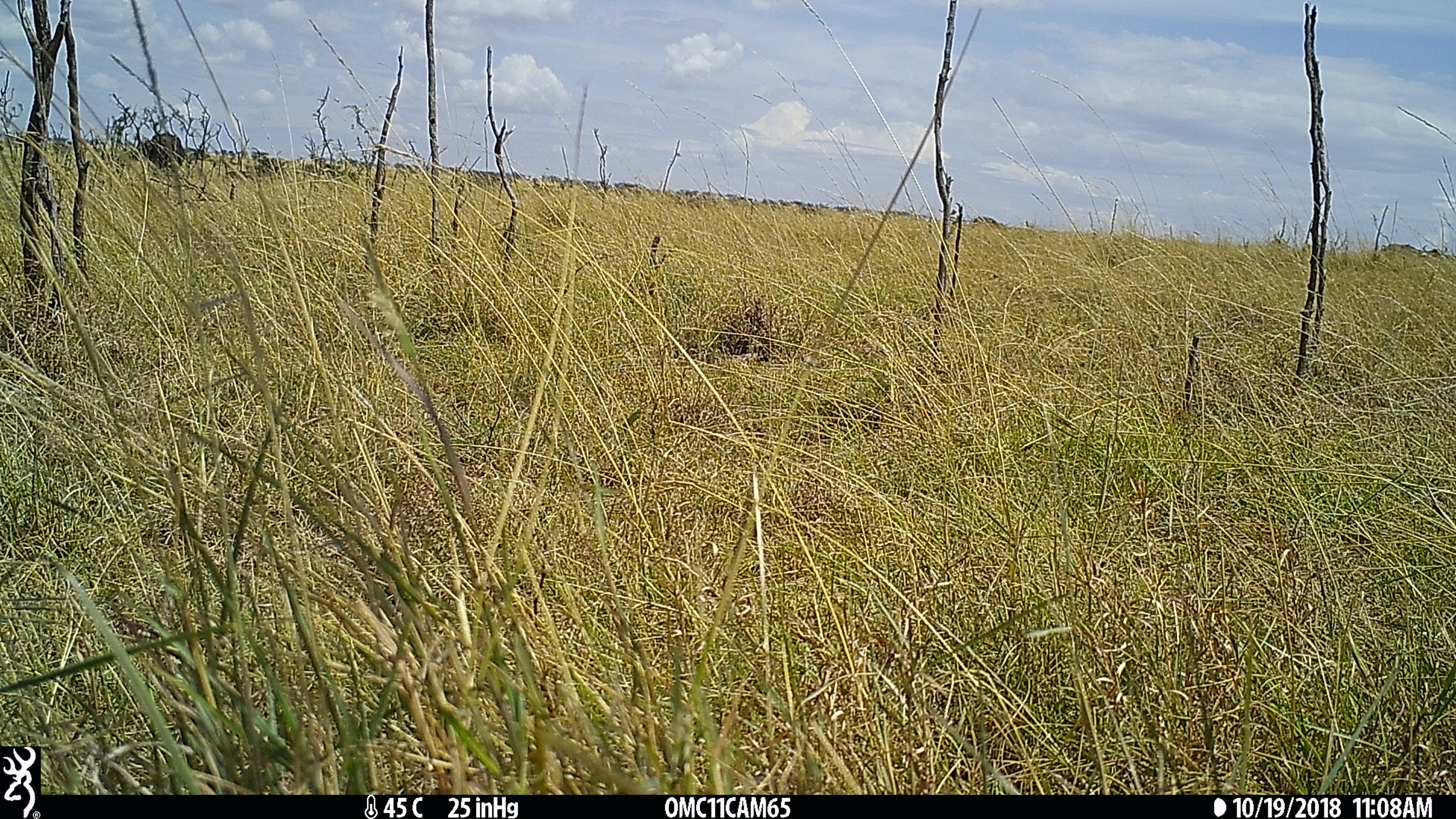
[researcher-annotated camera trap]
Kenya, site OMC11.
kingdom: Animalia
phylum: Chordata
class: Mammalia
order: Artiodactyla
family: Bovidae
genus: Syncerus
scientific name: Syncerus caffer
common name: buffalo